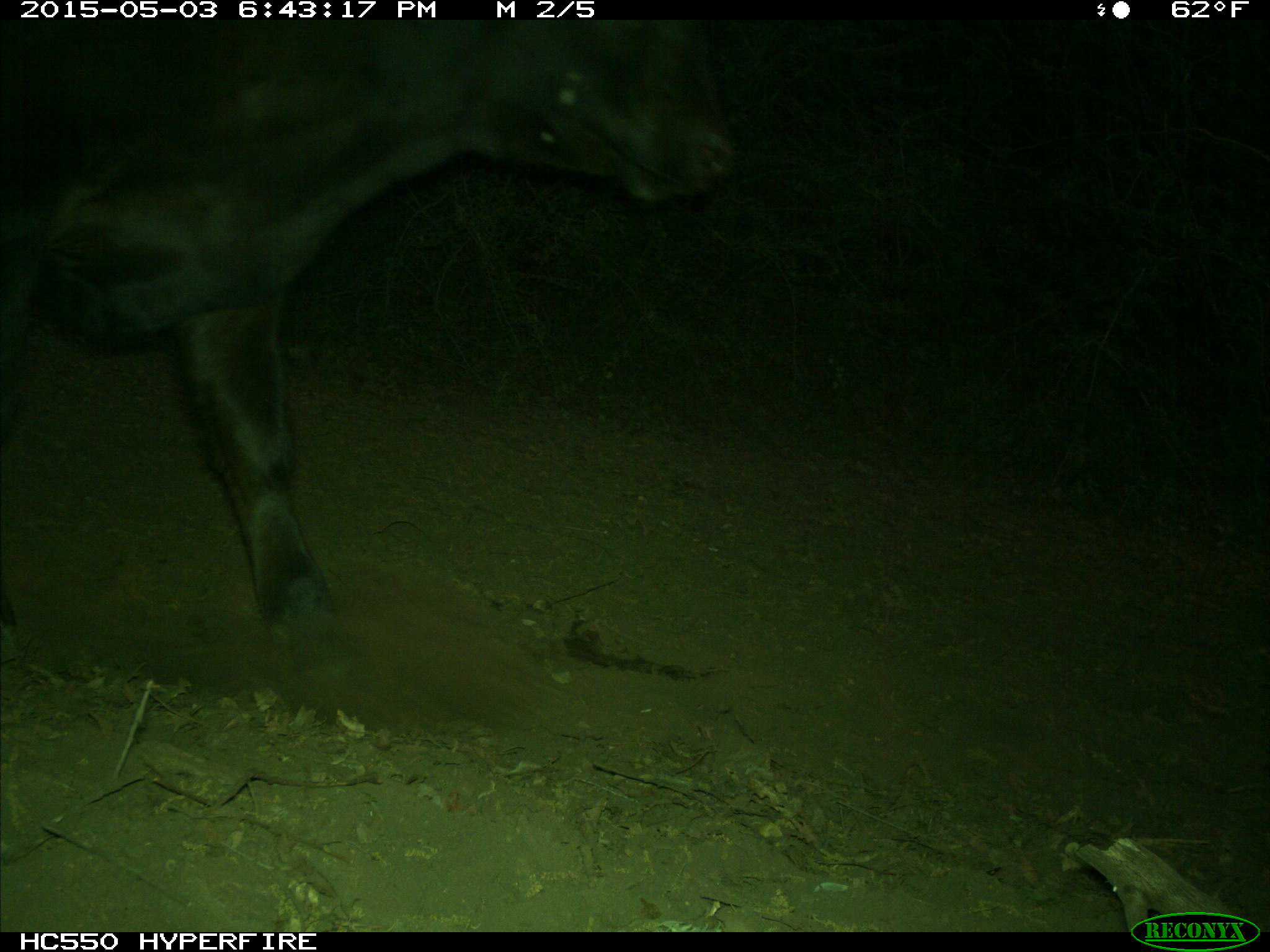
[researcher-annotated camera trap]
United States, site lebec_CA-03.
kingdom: Animalia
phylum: Chordata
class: Mammalia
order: Artiodactyla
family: Bovidae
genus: Bos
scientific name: Bos taurus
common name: domestic cow